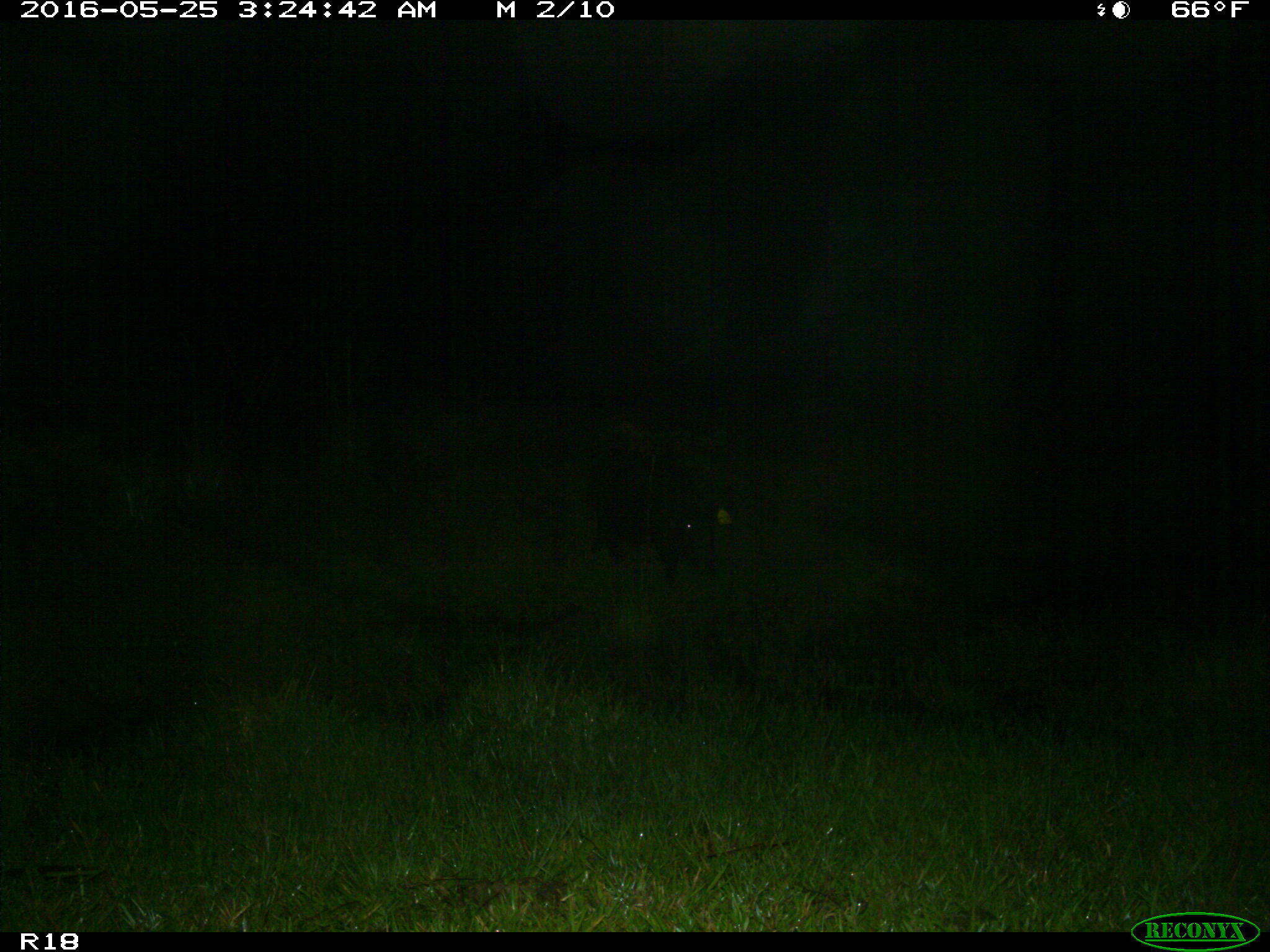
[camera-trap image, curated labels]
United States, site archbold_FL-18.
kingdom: Animalia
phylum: Chordata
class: Mammalia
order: Artiodactyla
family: Suidae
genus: Sus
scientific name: Sus scrofa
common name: wild boar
Sus scrofa (wild boar).